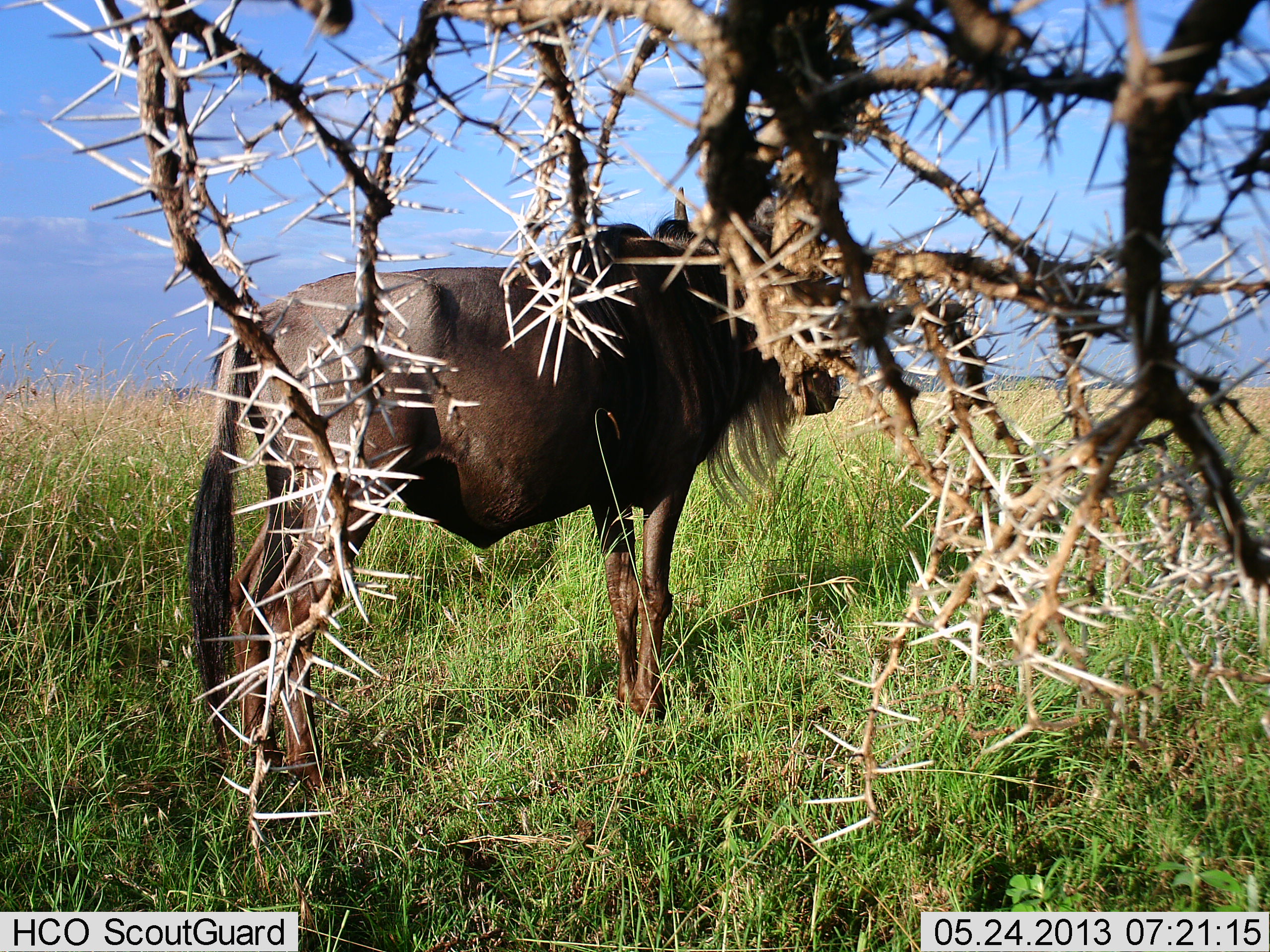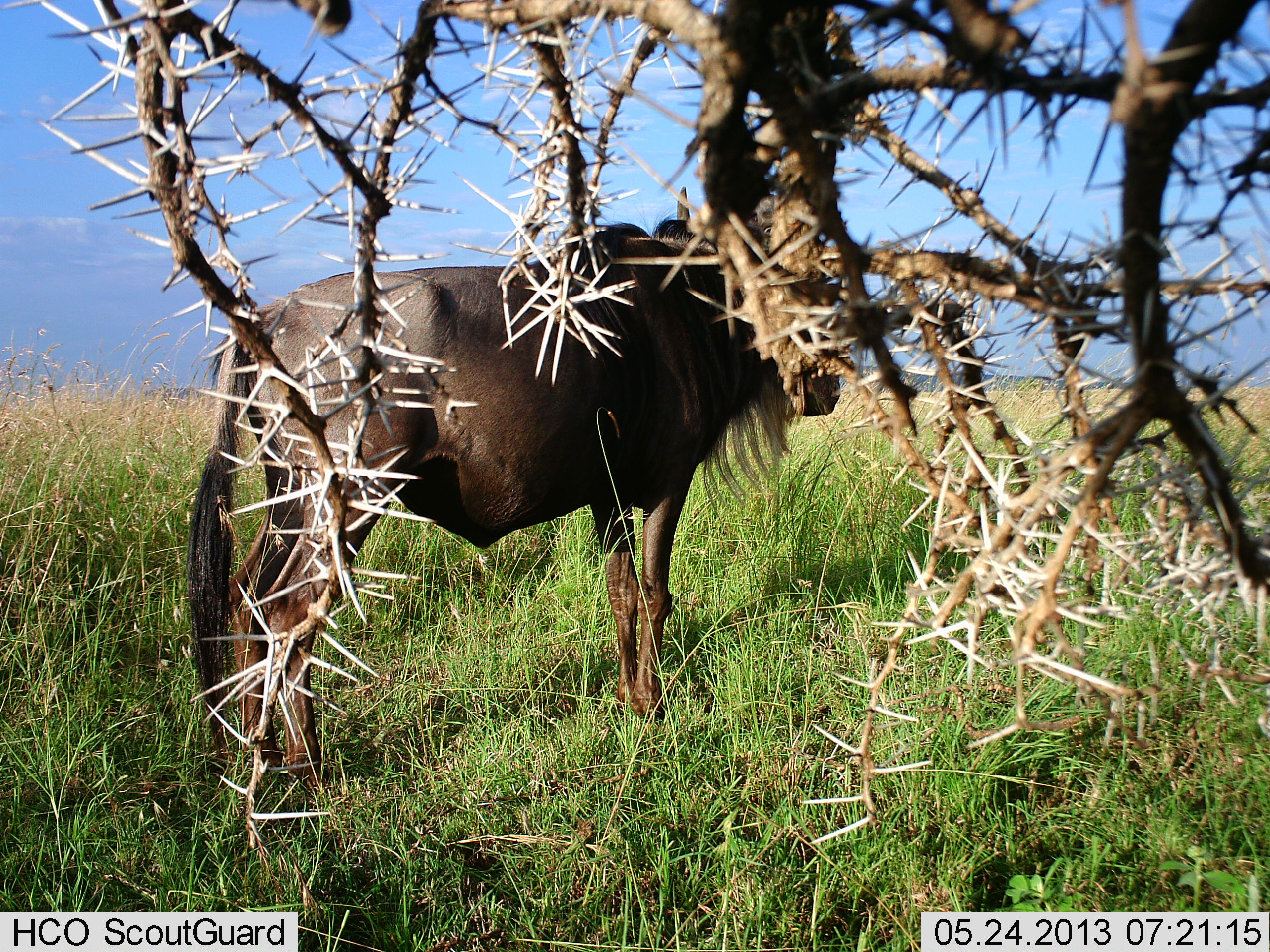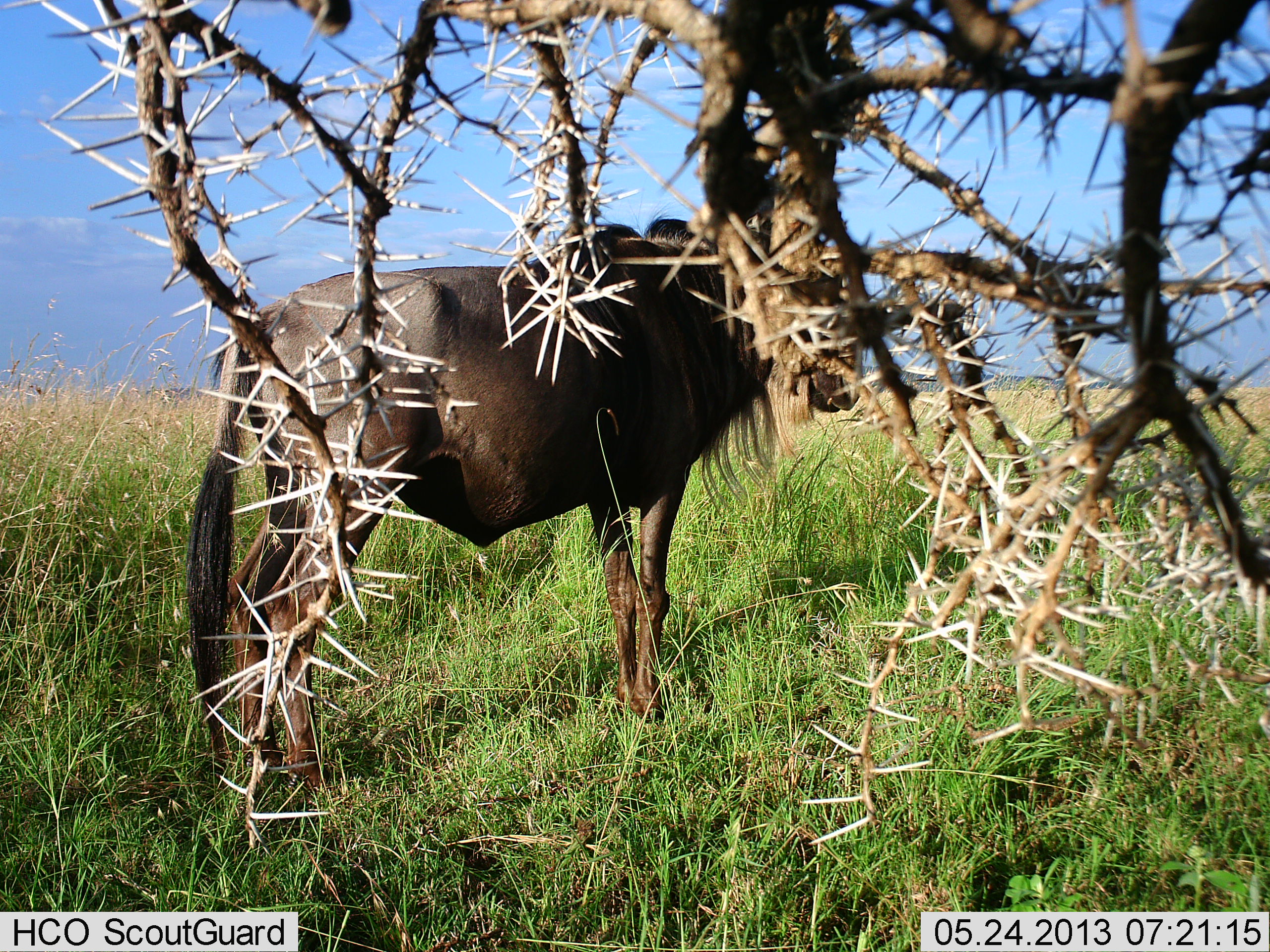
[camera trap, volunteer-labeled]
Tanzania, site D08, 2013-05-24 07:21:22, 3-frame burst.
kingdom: Animalia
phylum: Chordata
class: Mammalia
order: Artiodactyla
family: Bovidae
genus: Connochaetes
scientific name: Connochaetes taurinus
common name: blue wildebeest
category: wildebeest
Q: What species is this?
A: Wildebeest (blue wildebeest) (Connochaetes taurinus).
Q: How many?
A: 1.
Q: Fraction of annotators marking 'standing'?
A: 91%.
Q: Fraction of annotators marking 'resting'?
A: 9%.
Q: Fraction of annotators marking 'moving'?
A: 0%.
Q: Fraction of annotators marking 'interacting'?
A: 0%.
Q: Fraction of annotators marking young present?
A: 0%.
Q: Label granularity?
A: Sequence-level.